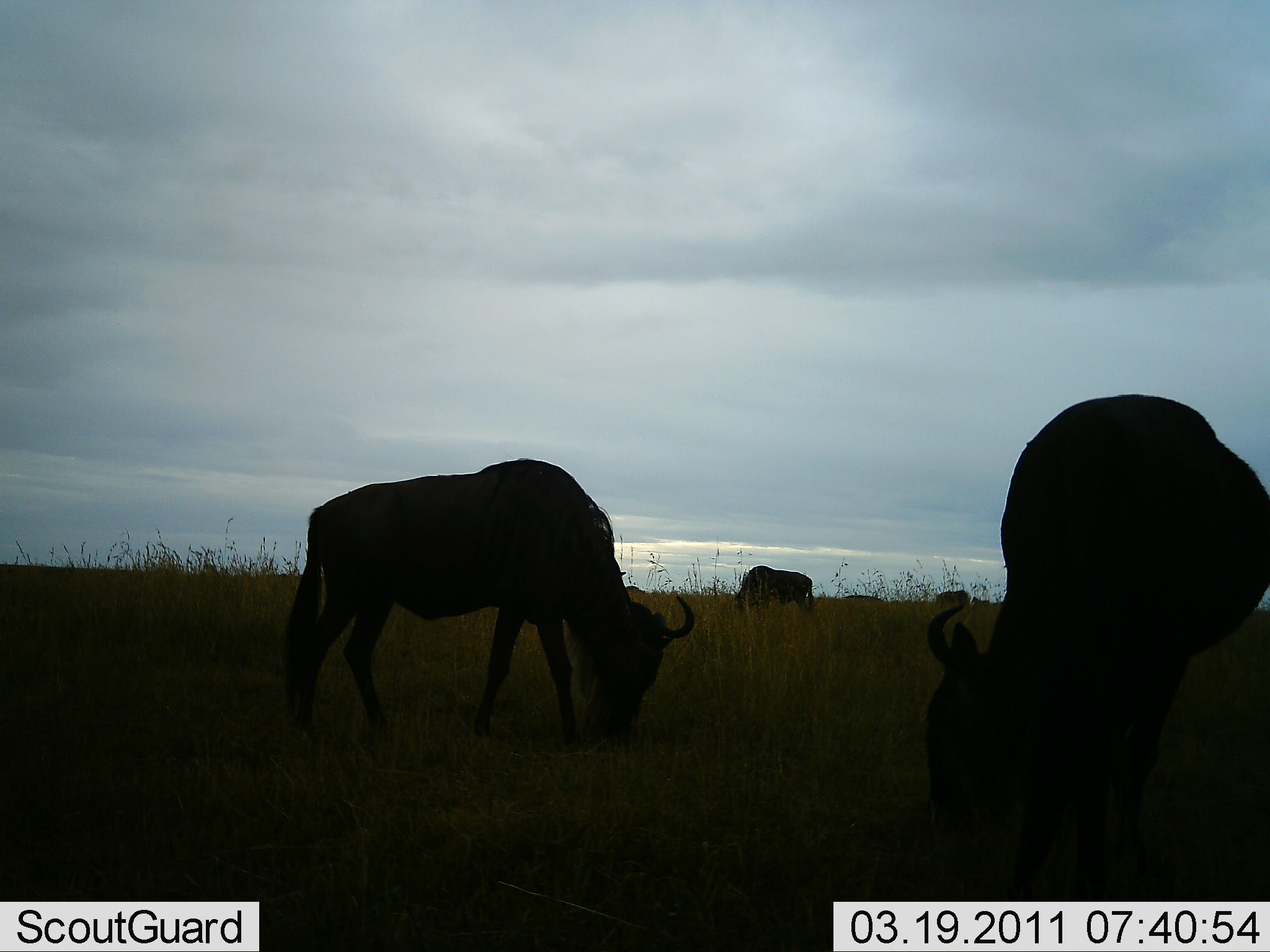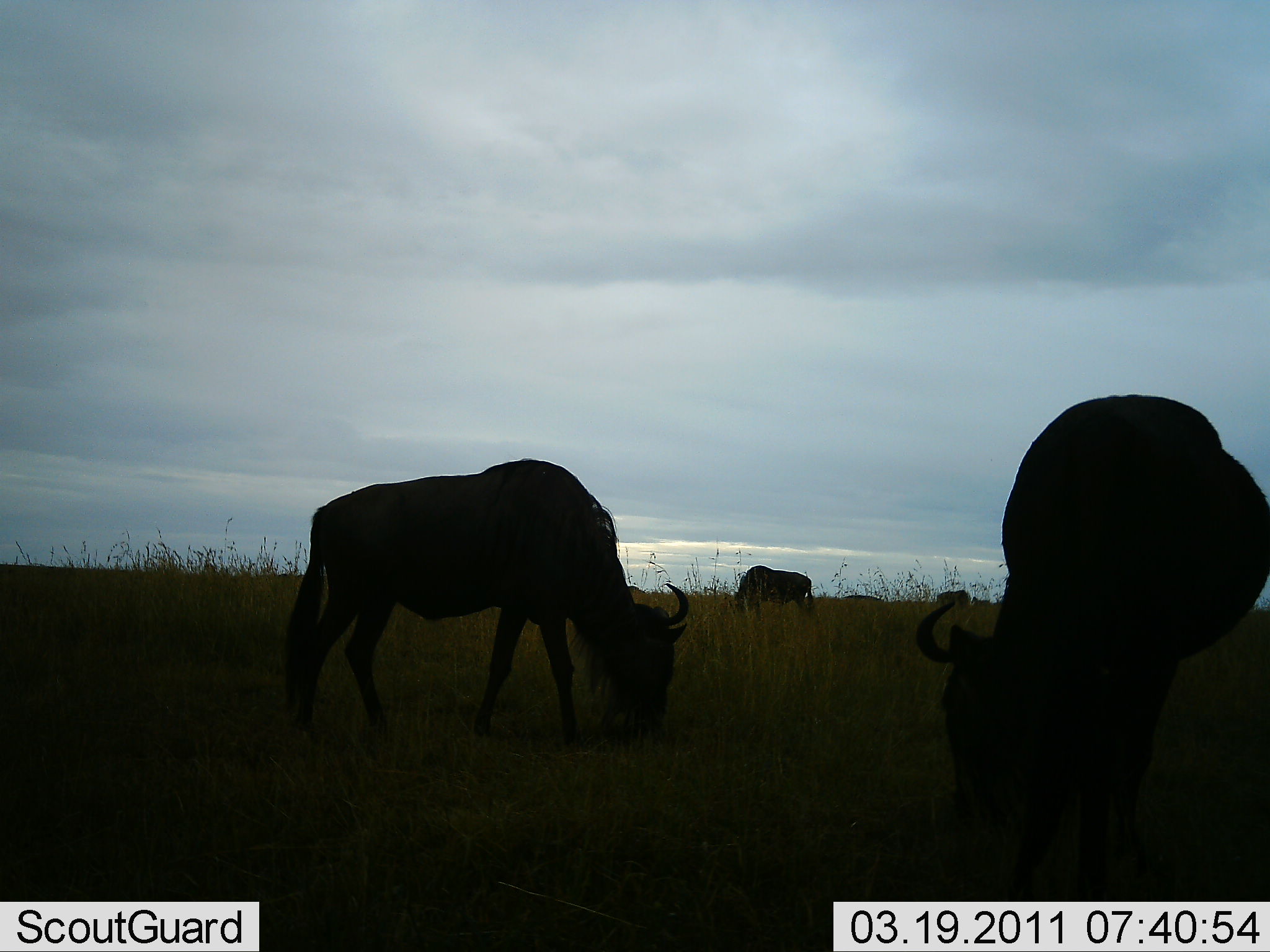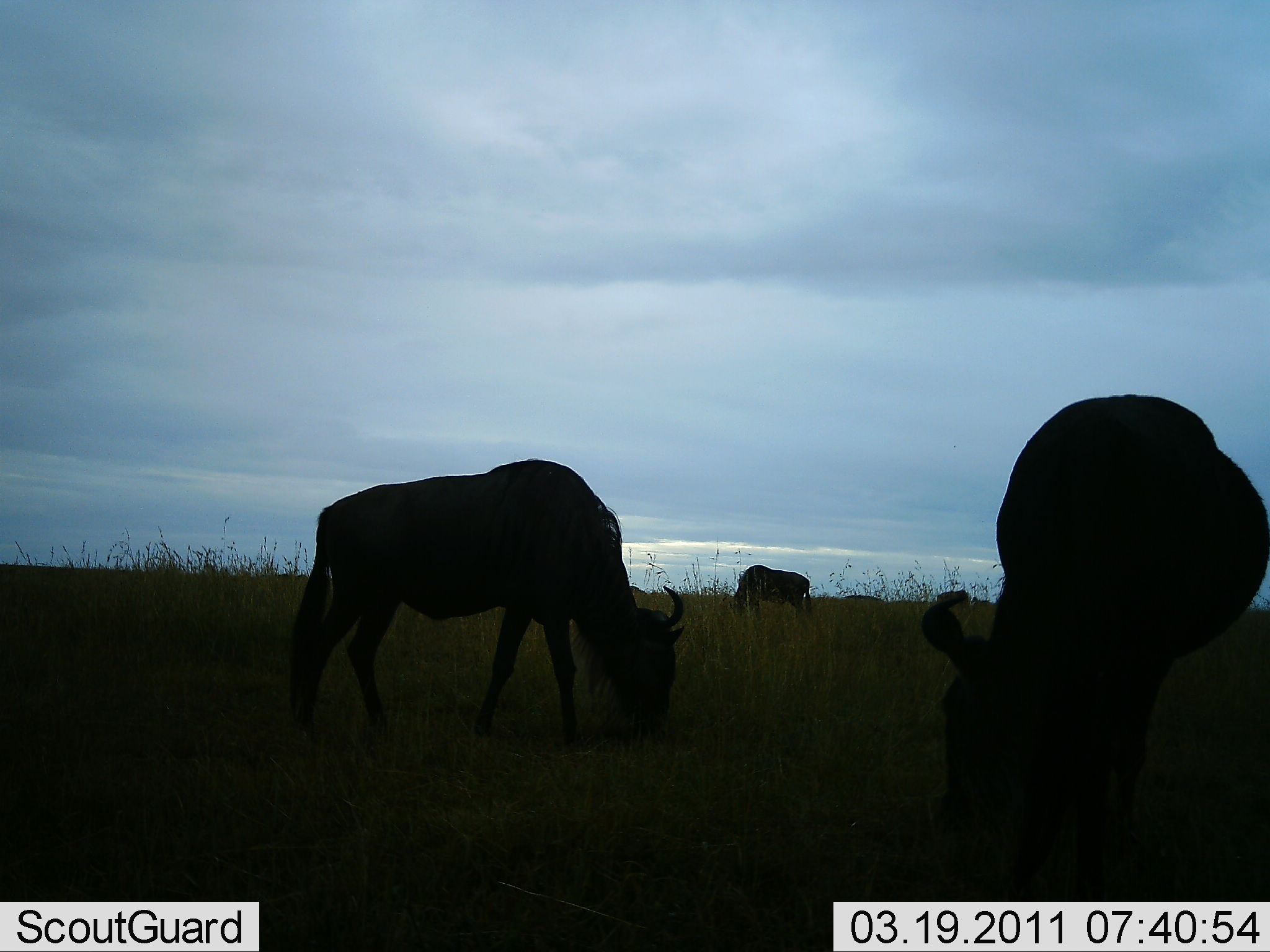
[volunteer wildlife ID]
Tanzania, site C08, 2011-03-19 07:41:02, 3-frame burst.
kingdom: Animalia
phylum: Chordata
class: Mammalia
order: Artiodactyla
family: Bovidae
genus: Connochaetes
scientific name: Connochaetes taurinus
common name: blue wildebeest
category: wildebeest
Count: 3.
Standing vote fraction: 30%.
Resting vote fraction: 0%.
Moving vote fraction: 0%.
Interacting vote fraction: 0%.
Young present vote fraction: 0%.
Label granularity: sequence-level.